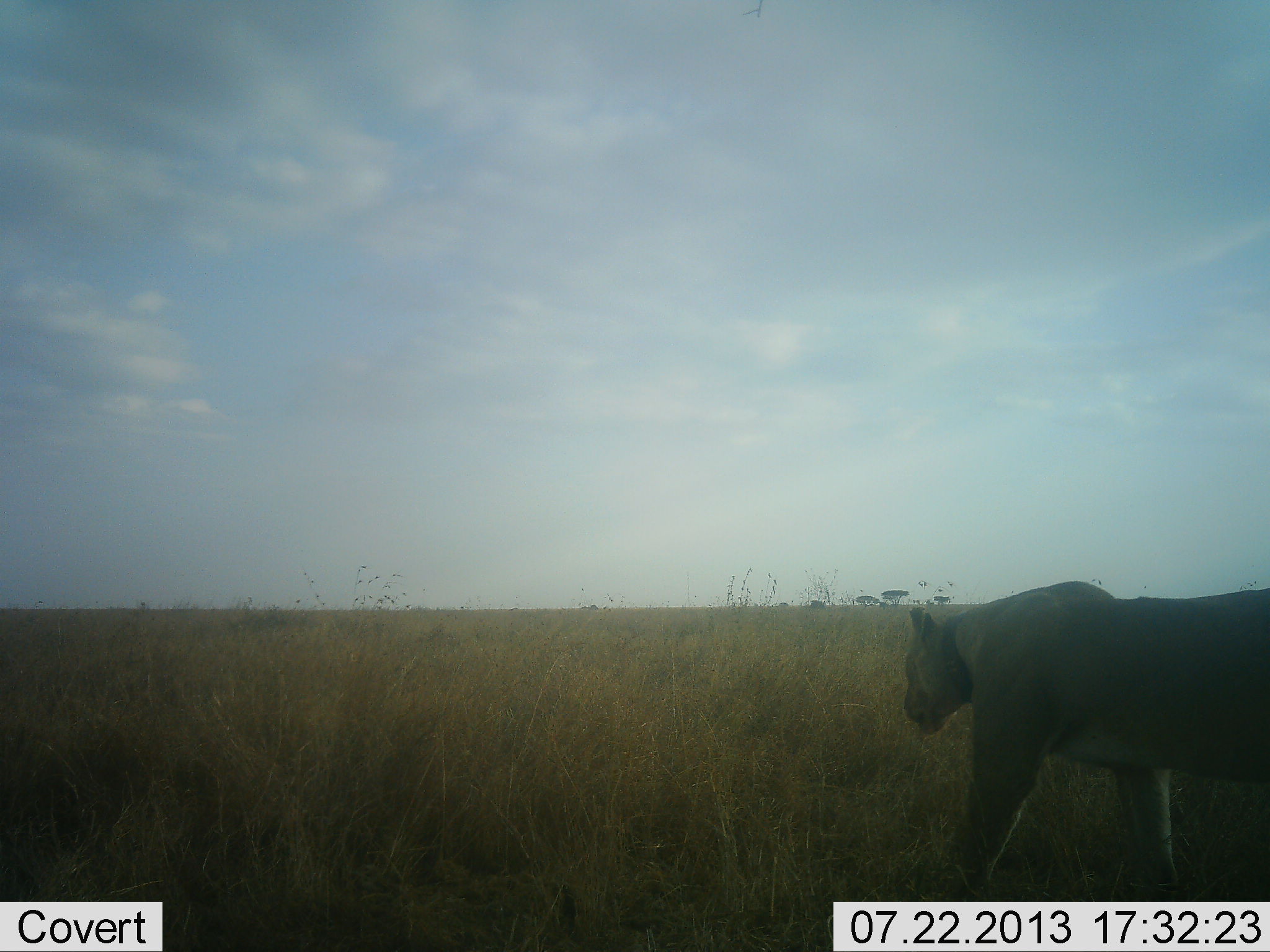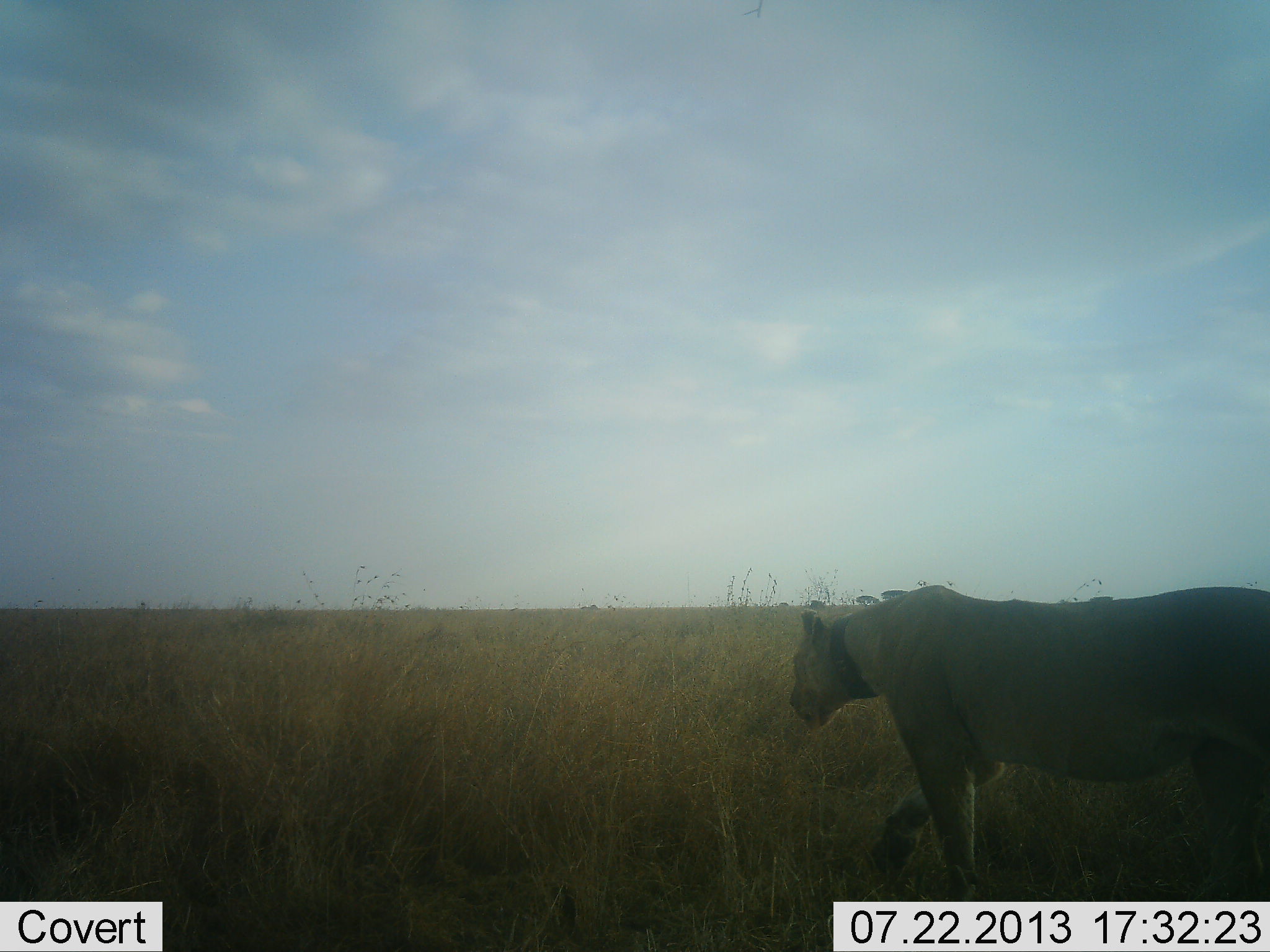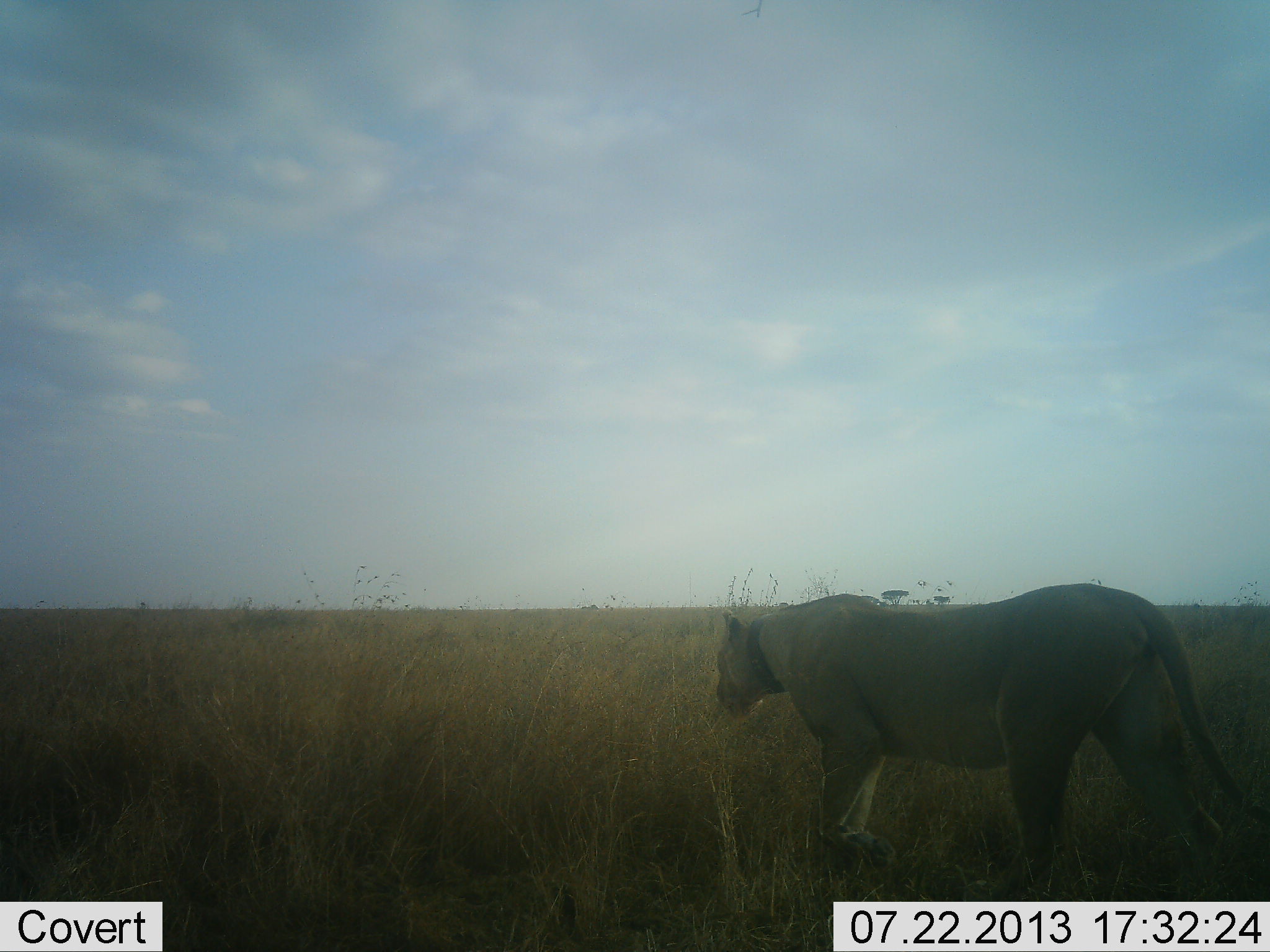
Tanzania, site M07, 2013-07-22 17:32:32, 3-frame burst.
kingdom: Animalia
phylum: Chordata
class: Mammalia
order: Carnivora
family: Felidae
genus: Panthera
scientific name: Panthera leo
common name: lion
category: lionfemale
Lionfemale (lion) (Panthera leo), count 1. Behavior (volunteer vote fractions): standing 4%, resting 4%, moving 100%, interacting 4%. Young present (vote fraction): 0%. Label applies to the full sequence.